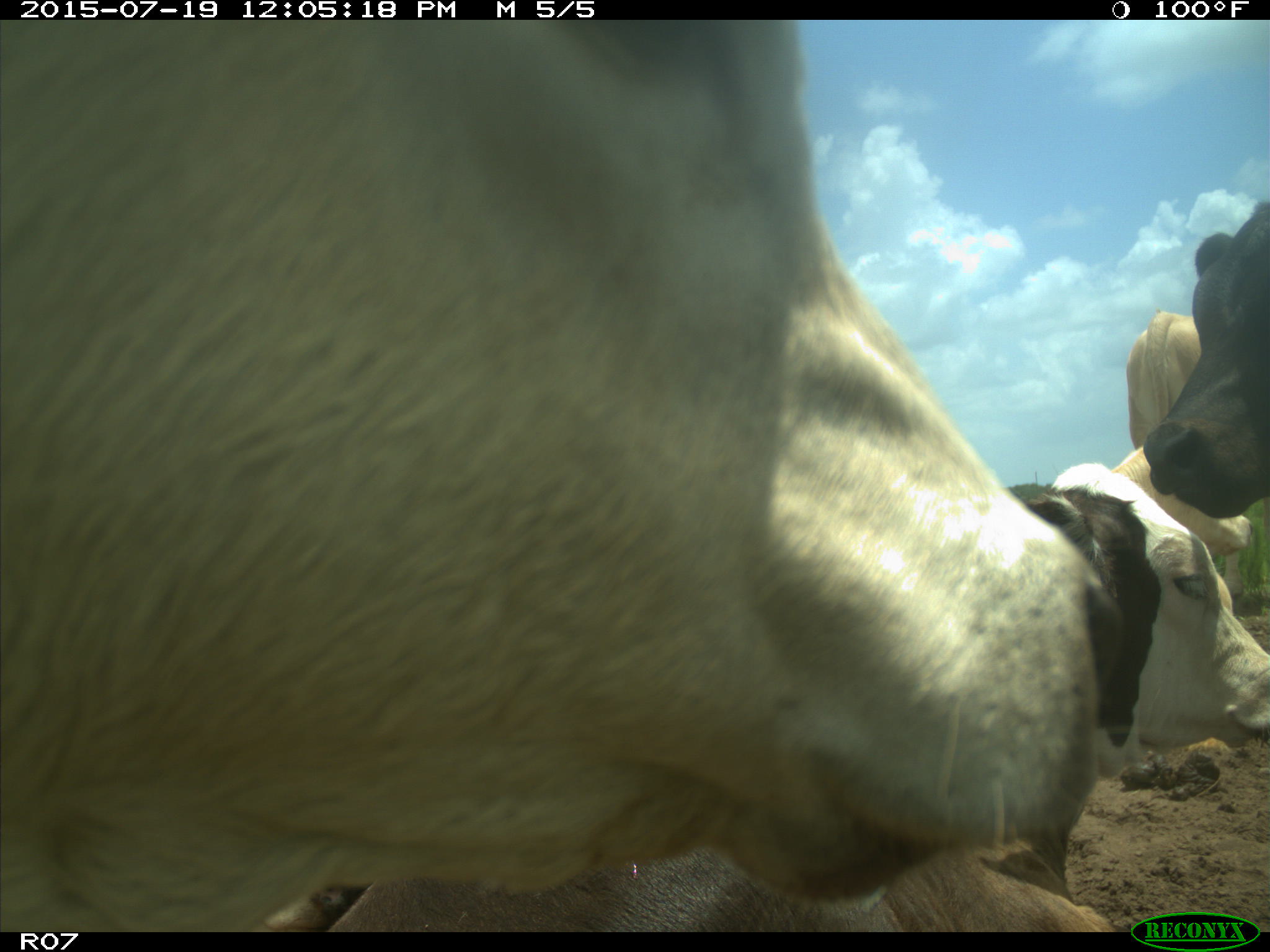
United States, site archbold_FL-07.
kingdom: Animalia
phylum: Chordata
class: Mammalia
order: Artiodactyla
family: Bovidae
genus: Bos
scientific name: Bos taurus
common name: domestic cow